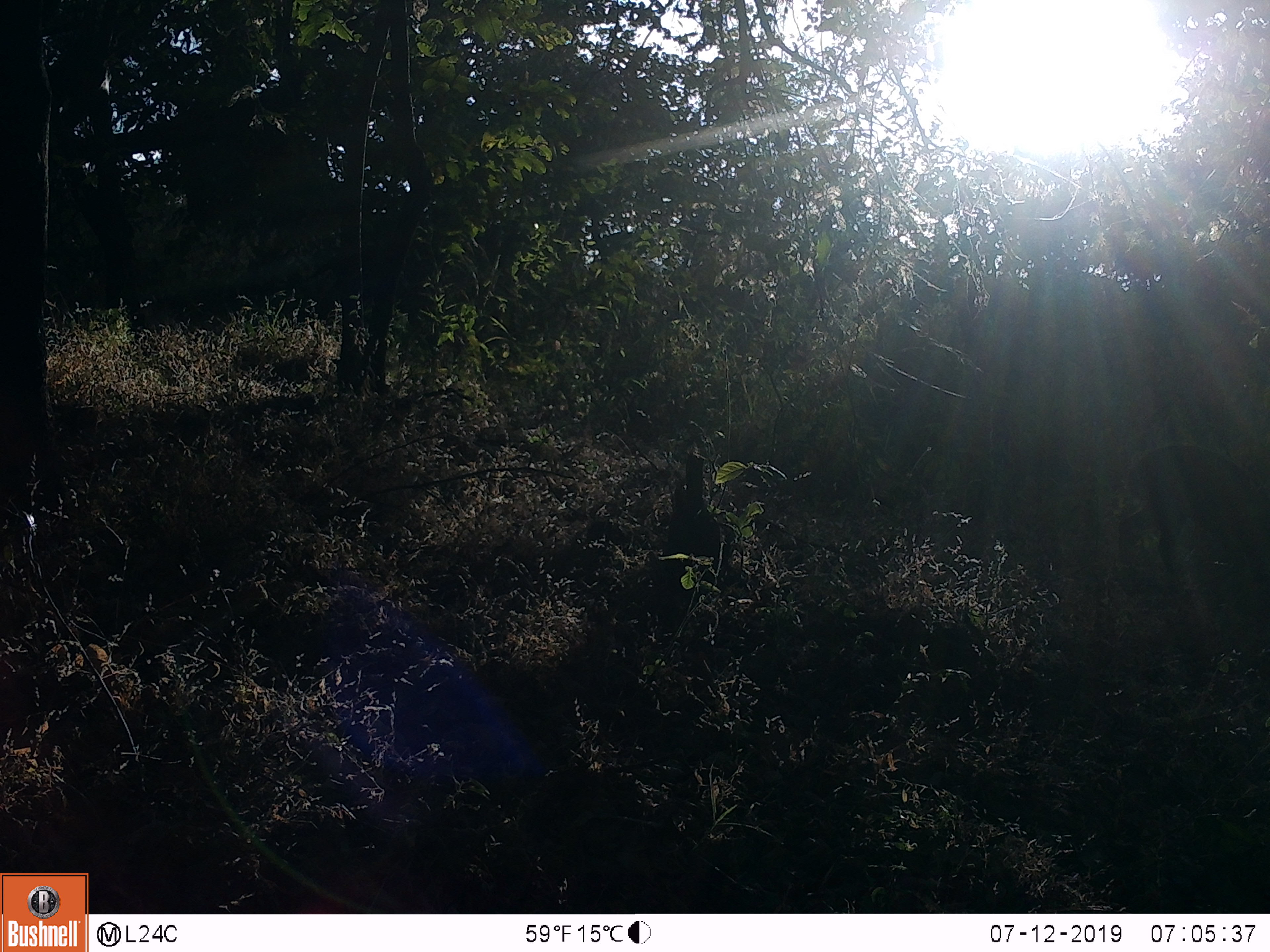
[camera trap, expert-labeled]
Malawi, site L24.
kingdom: Animalia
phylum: Chordata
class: Mammalia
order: Artiodactyla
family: Bovidae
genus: Tragelaphus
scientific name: Tragelaphus sylvaticus sylvaticus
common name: cape bushbuck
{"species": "cape bushbuck (Tragelaphus sylvaticus sylvaticus)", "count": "1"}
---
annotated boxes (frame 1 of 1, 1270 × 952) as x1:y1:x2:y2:
cape bushbuck: 1104:441:1266:583